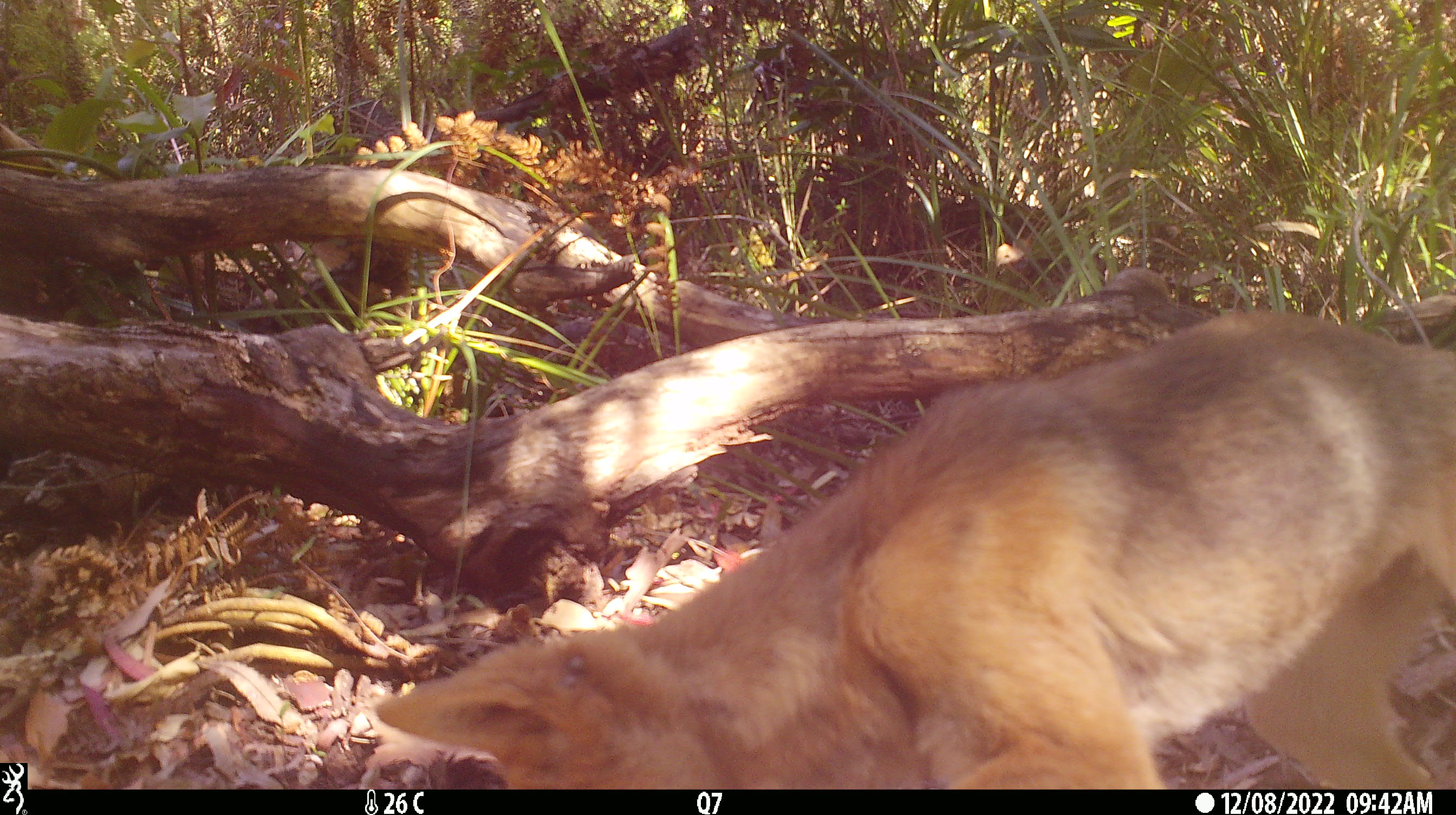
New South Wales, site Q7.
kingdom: Animalia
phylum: Chordata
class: Mammalia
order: Carnivora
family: Canidae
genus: Canis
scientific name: Canis familiaris dingo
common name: dingo